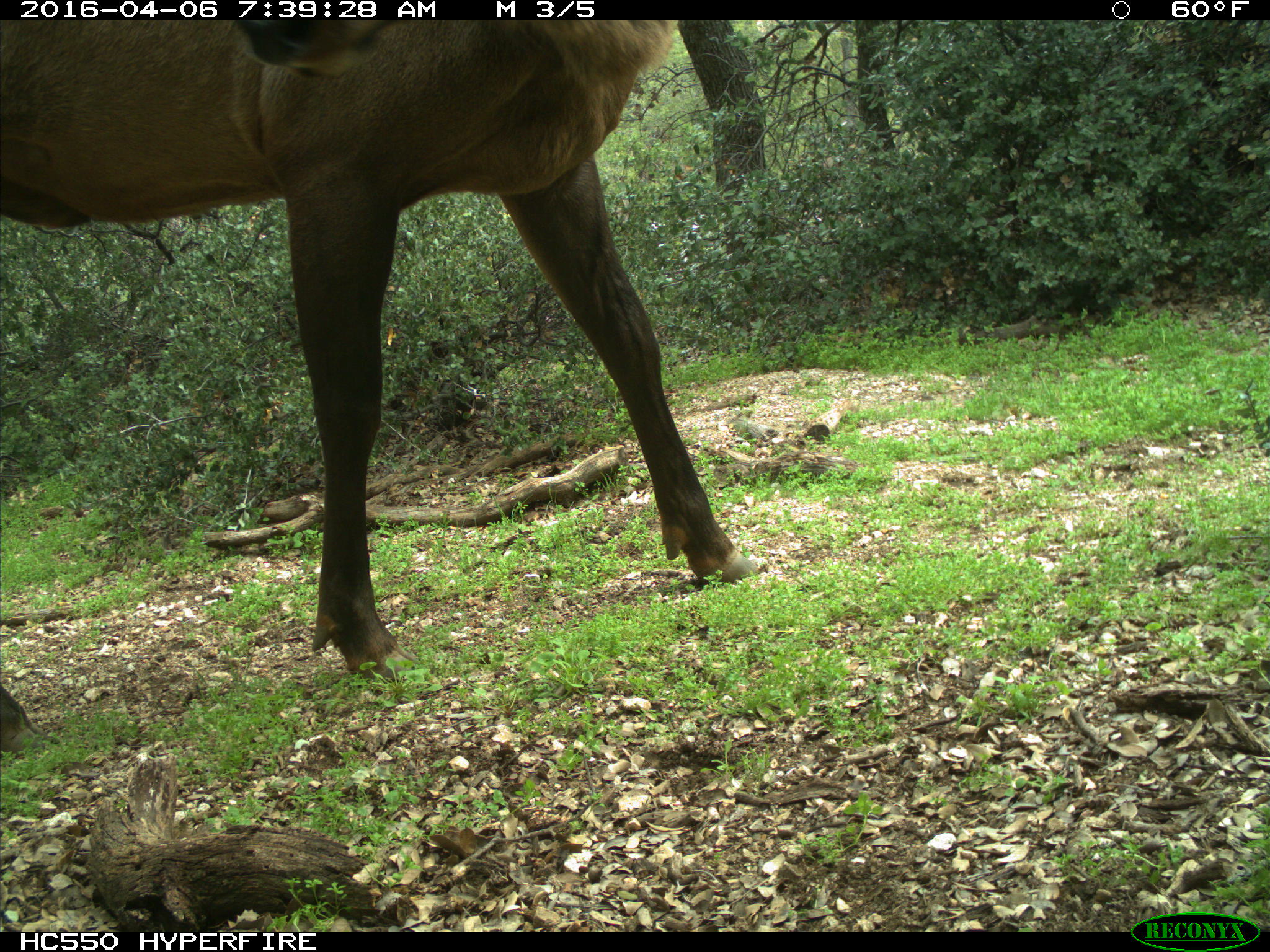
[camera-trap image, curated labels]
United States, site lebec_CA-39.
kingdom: Animalia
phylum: Chordata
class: Mammalia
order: Artiodactyla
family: Cervidae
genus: Cervus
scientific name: Cervus canadensis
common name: elk